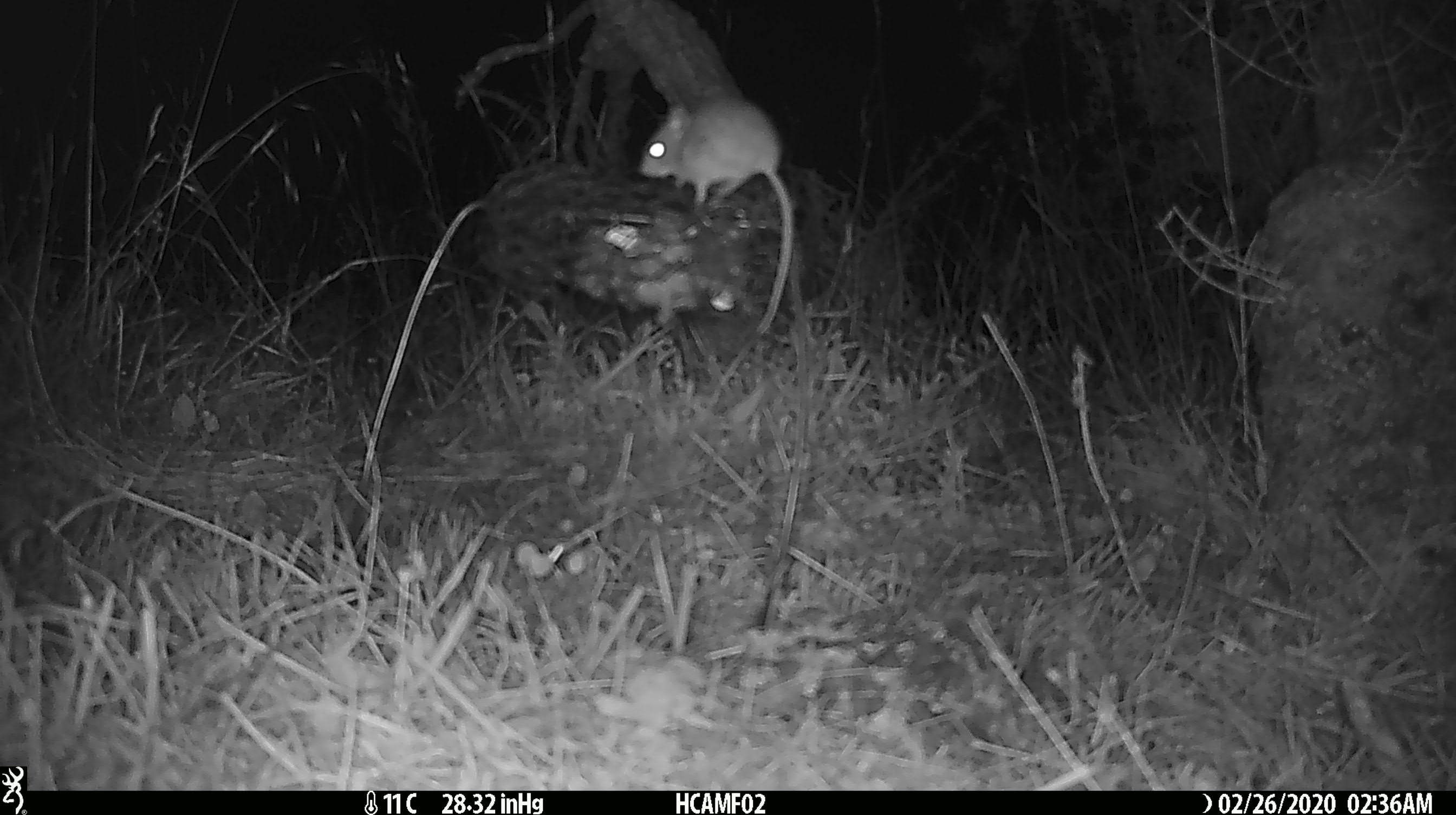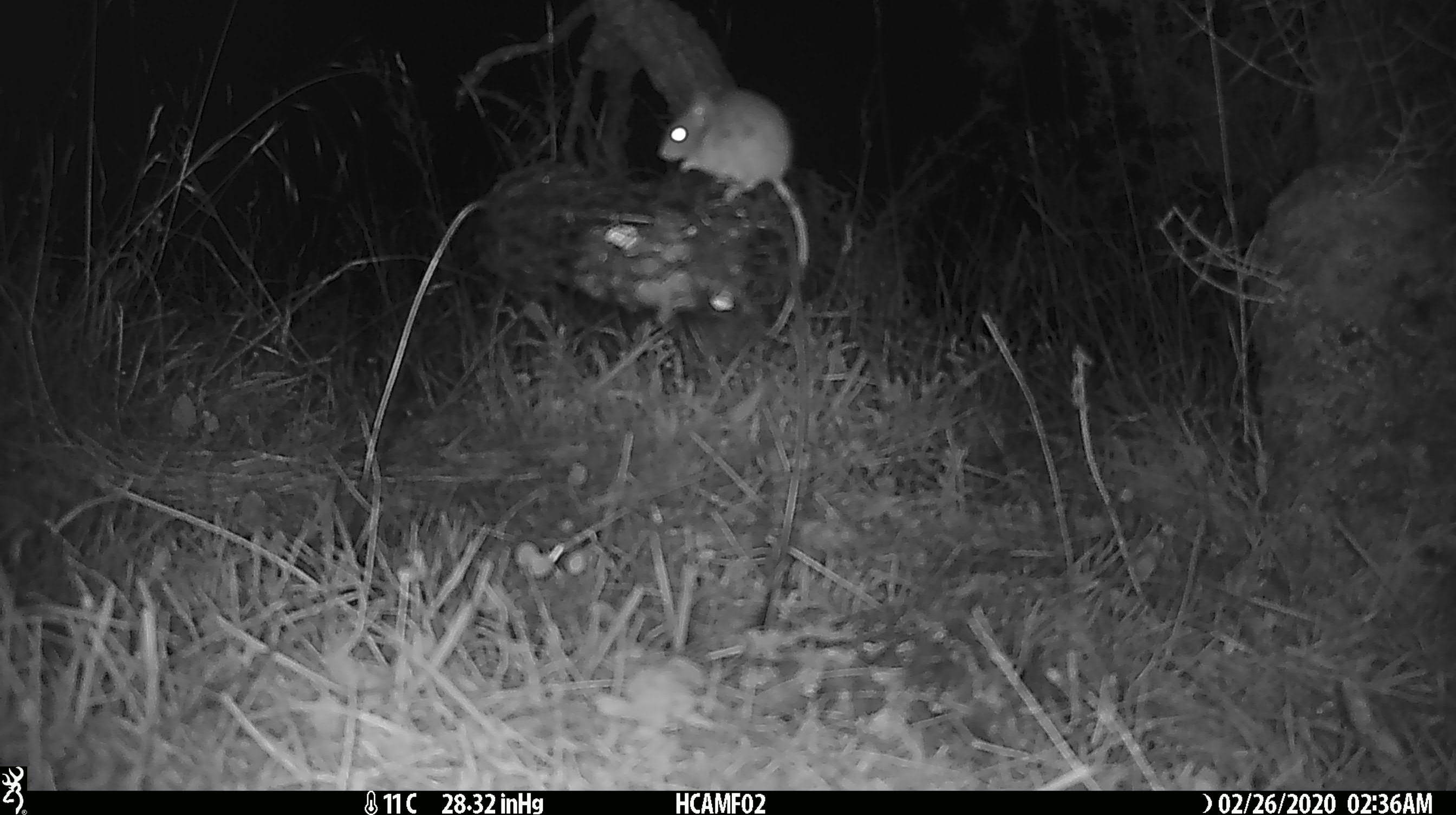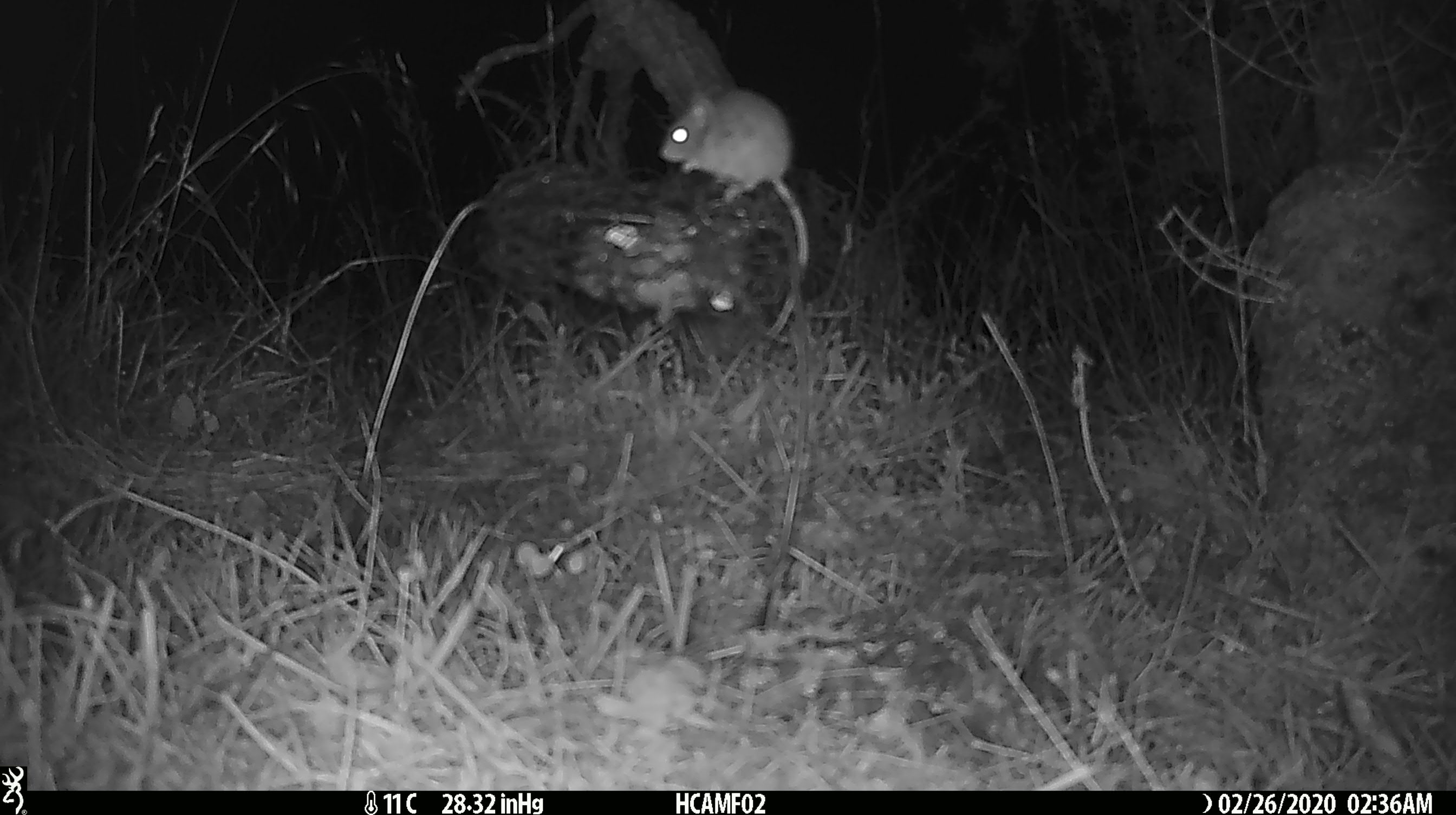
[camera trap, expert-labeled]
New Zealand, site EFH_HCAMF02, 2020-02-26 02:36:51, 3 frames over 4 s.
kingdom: Animalia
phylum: Chordata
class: Mammalia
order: Rodentia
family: Muridae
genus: Mus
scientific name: Mus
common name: mouse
Mouse (Mus).